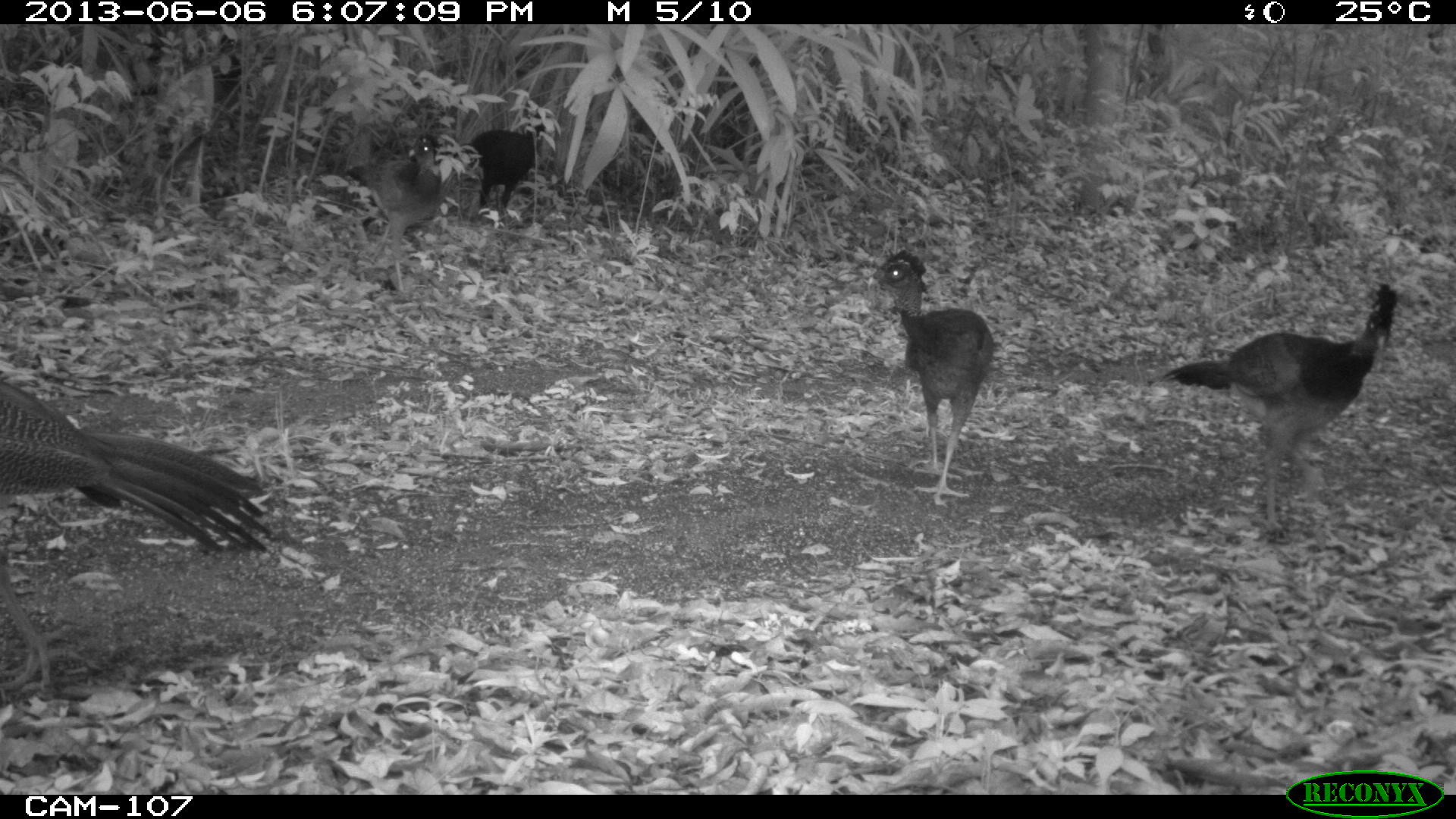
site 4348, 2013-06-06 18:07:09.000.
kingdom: Animalia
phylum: Chordata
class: Aves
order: Galliformes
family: Cracidae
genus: Crax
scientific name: Crax rubra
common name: great curassow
Crax rubra (great curassow), count 5.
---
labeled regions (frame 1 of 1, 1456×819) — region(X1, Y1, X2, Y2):
crax rubra: region(3, 366, 278, 696); region(1158, 281, 1399, 533); region(865, 249, 995, 504); region(346, 132, 448, 305); region(453, 111, 549, 230)